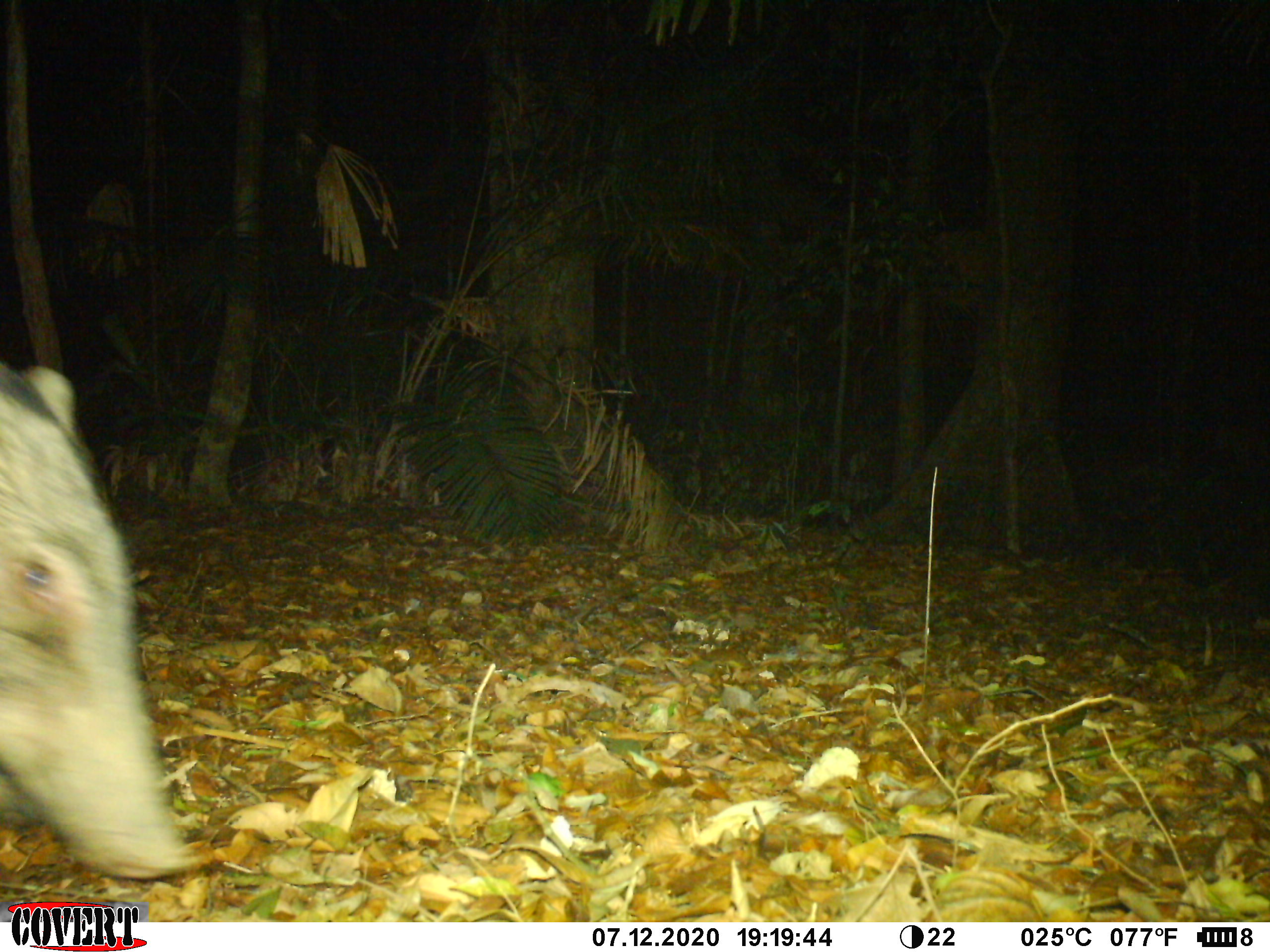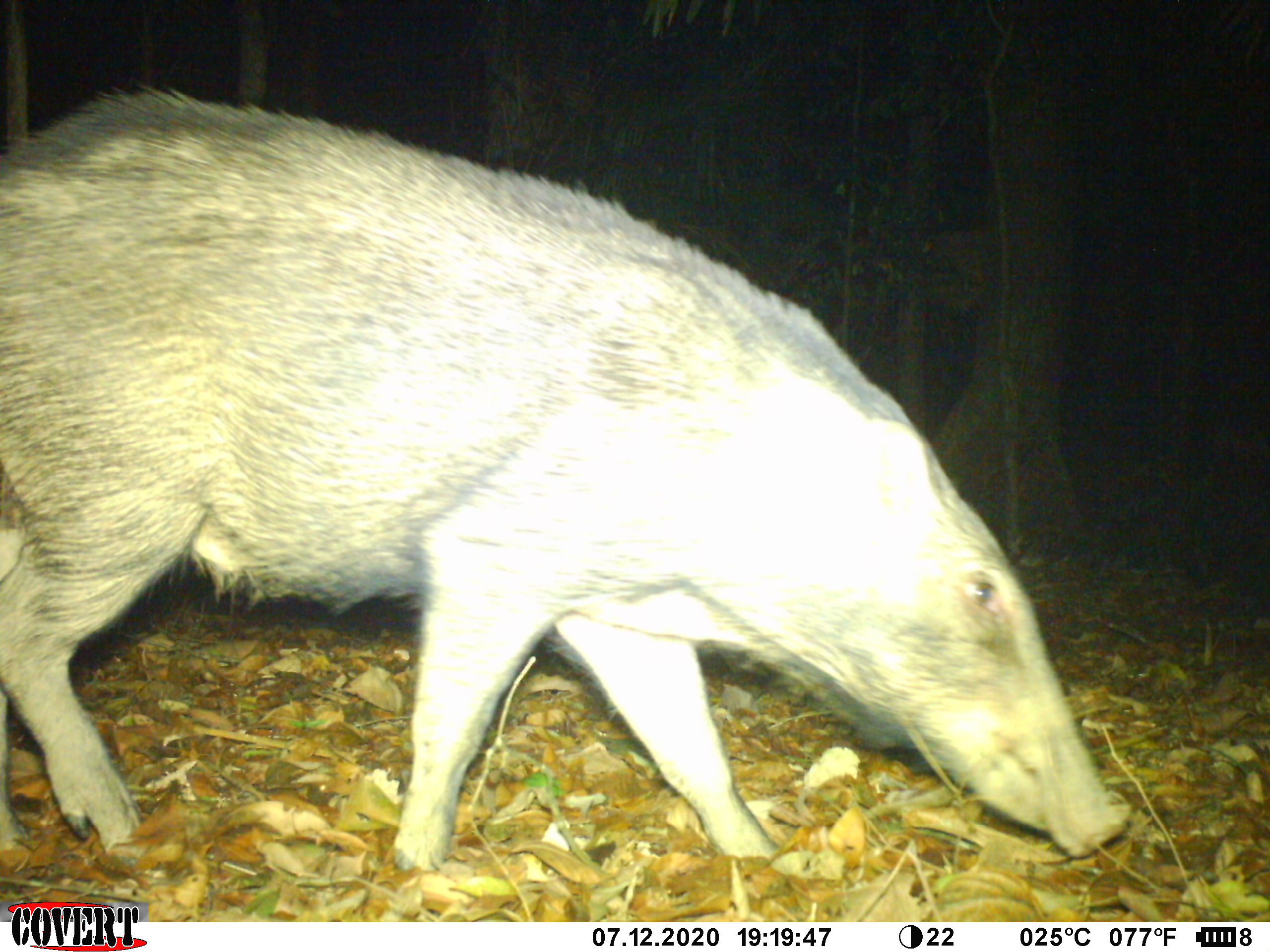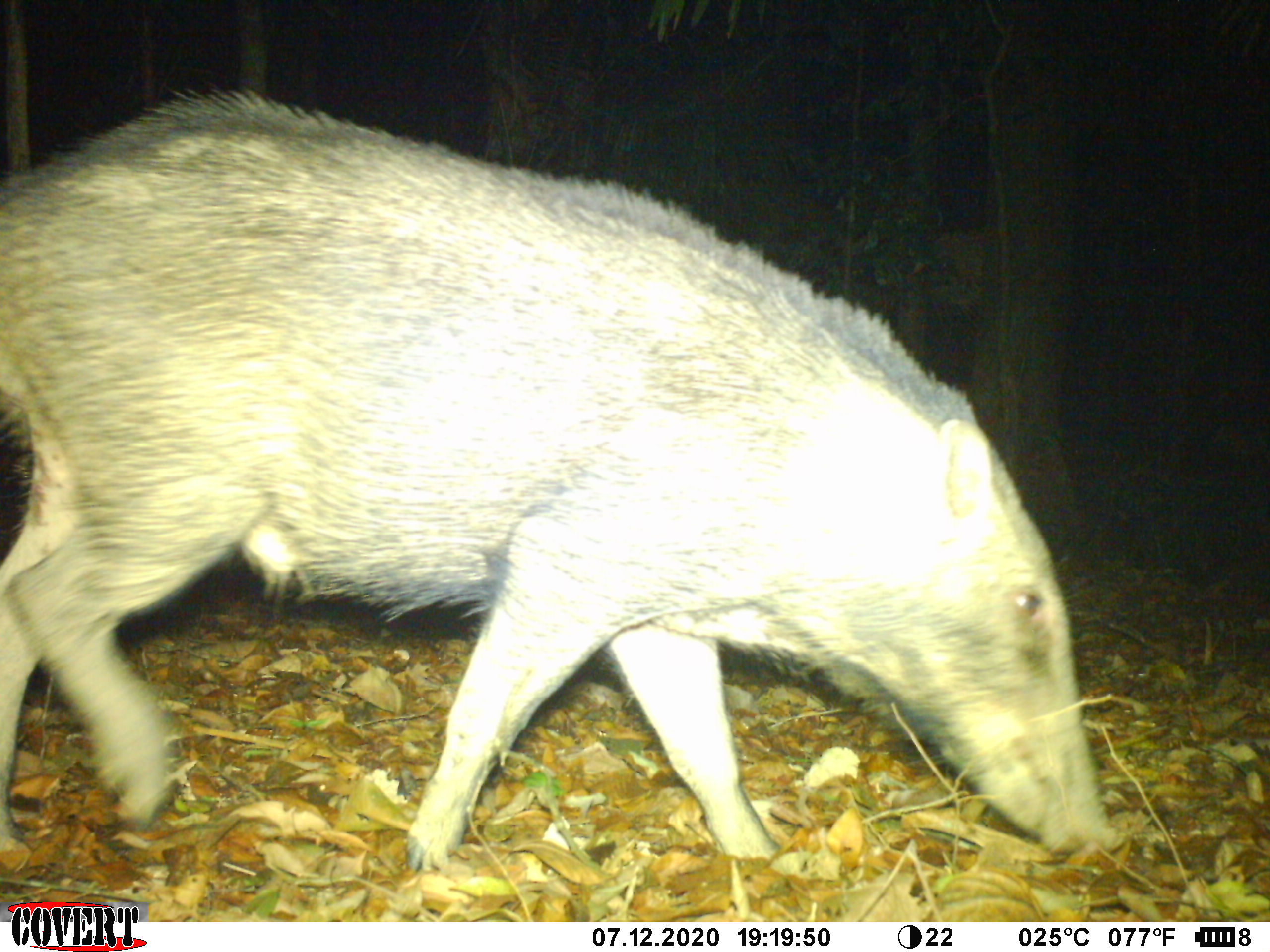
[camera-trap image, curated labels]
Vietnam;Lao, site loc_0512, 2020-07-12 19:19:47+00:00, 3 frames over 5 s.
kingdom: Animalia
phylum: Chordata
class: Mammalia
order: Artiodactyla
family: Suidae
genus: Sus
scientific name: Sus scrofa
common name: eurasian wild pig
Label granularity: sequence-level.